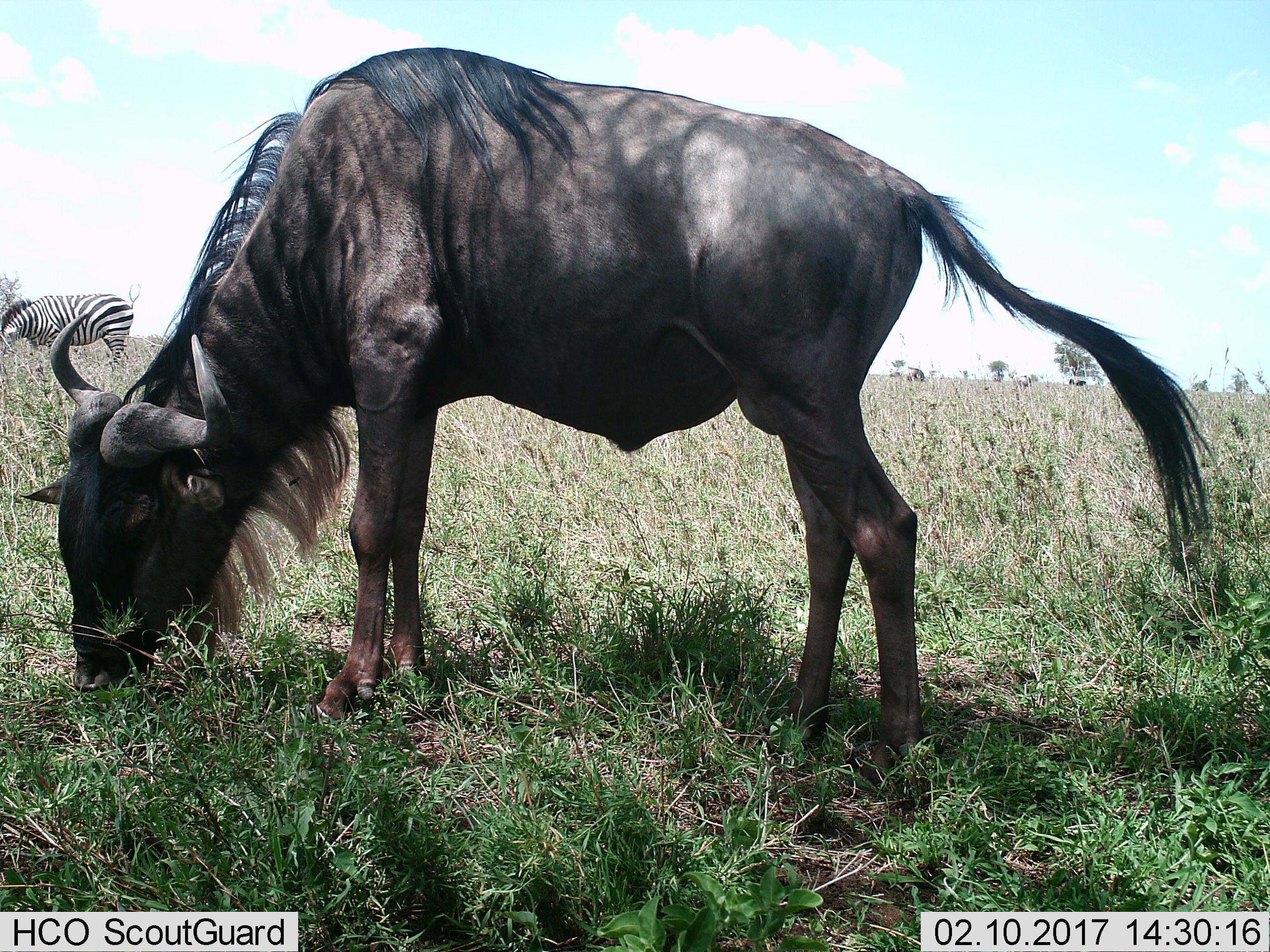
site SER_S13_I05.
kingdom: Animalia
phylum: Chordata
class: Mammalia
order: Artiodactyla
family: Bovidae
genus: Connochaetes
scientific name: Connochaetes taurinus taurinus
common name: blue wildebeest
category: wildebeestblue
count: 1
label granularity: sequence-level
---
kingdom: Animalia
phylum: Chordata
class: Mammalia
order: Perissodactyla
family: Equidae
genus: Equus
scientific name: Equus quagga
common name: plains zebra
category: zebraplains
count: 1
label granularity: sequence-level